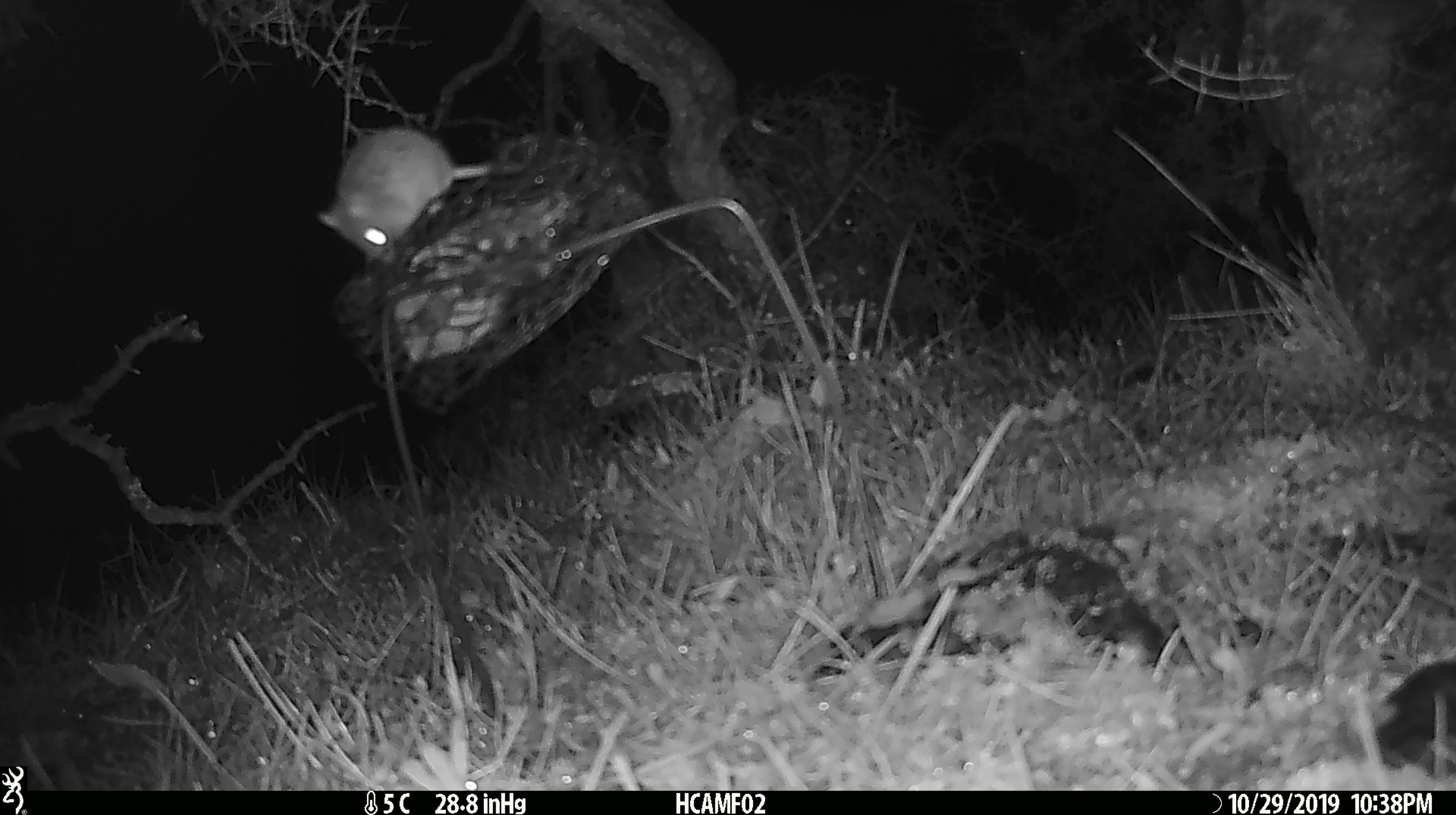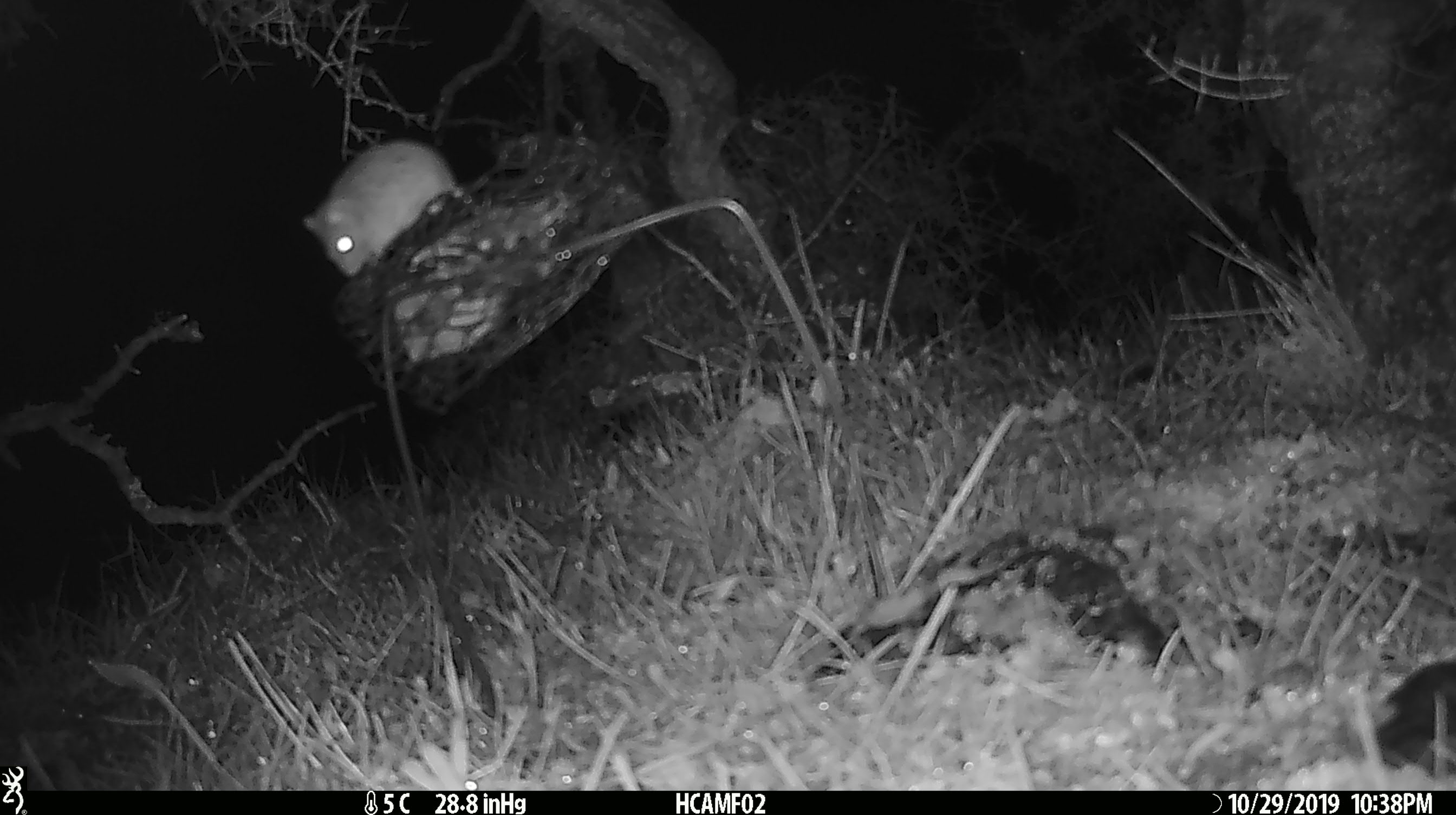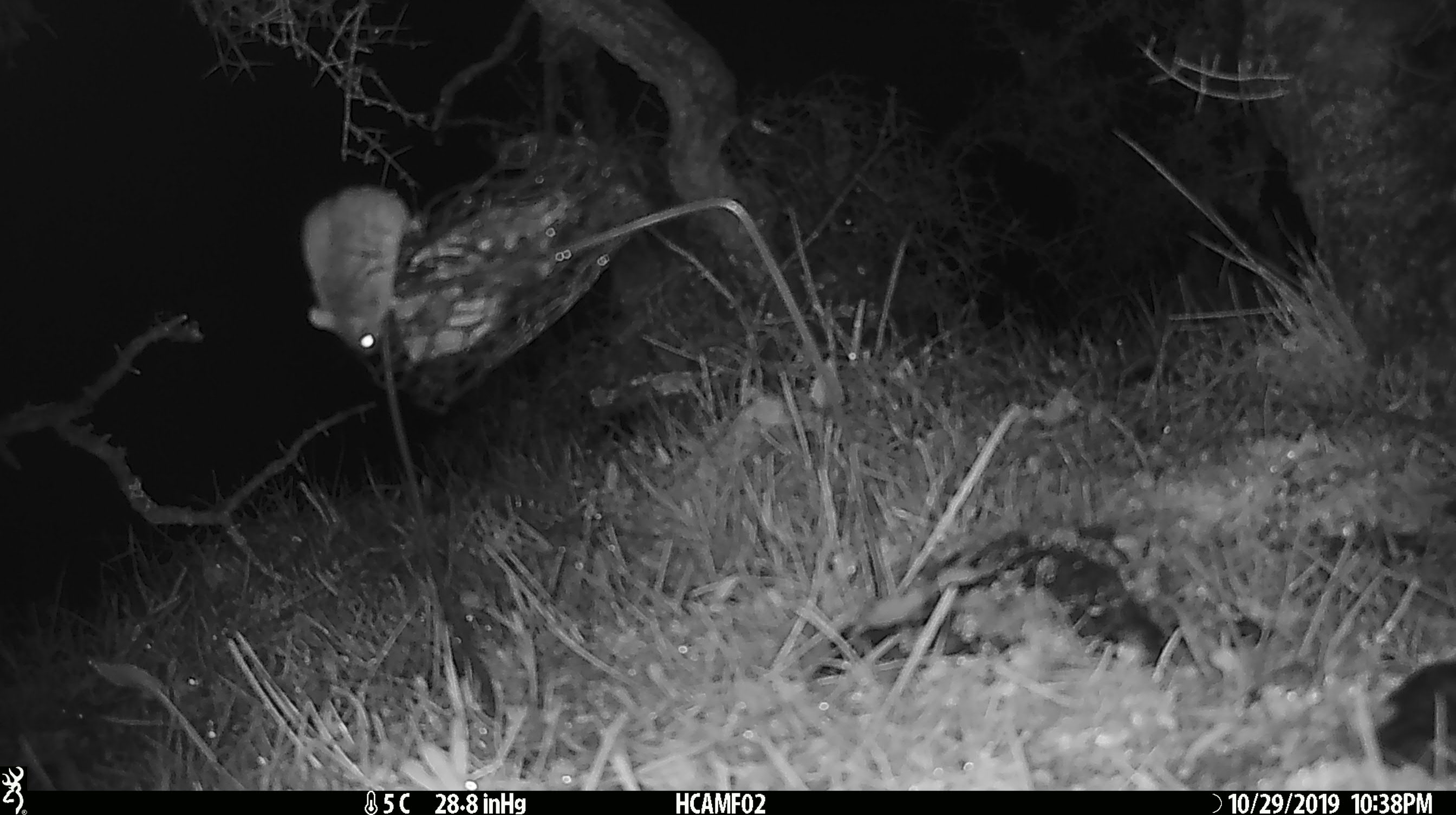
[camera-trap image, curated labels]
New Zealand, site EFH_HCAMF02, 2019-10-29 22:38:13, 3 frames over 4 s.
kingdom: Animalia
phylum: Chordata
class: Mammalia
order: Rodentia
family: Muridae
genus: Mus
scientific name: Mus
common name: mouse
Mouse (Mus).